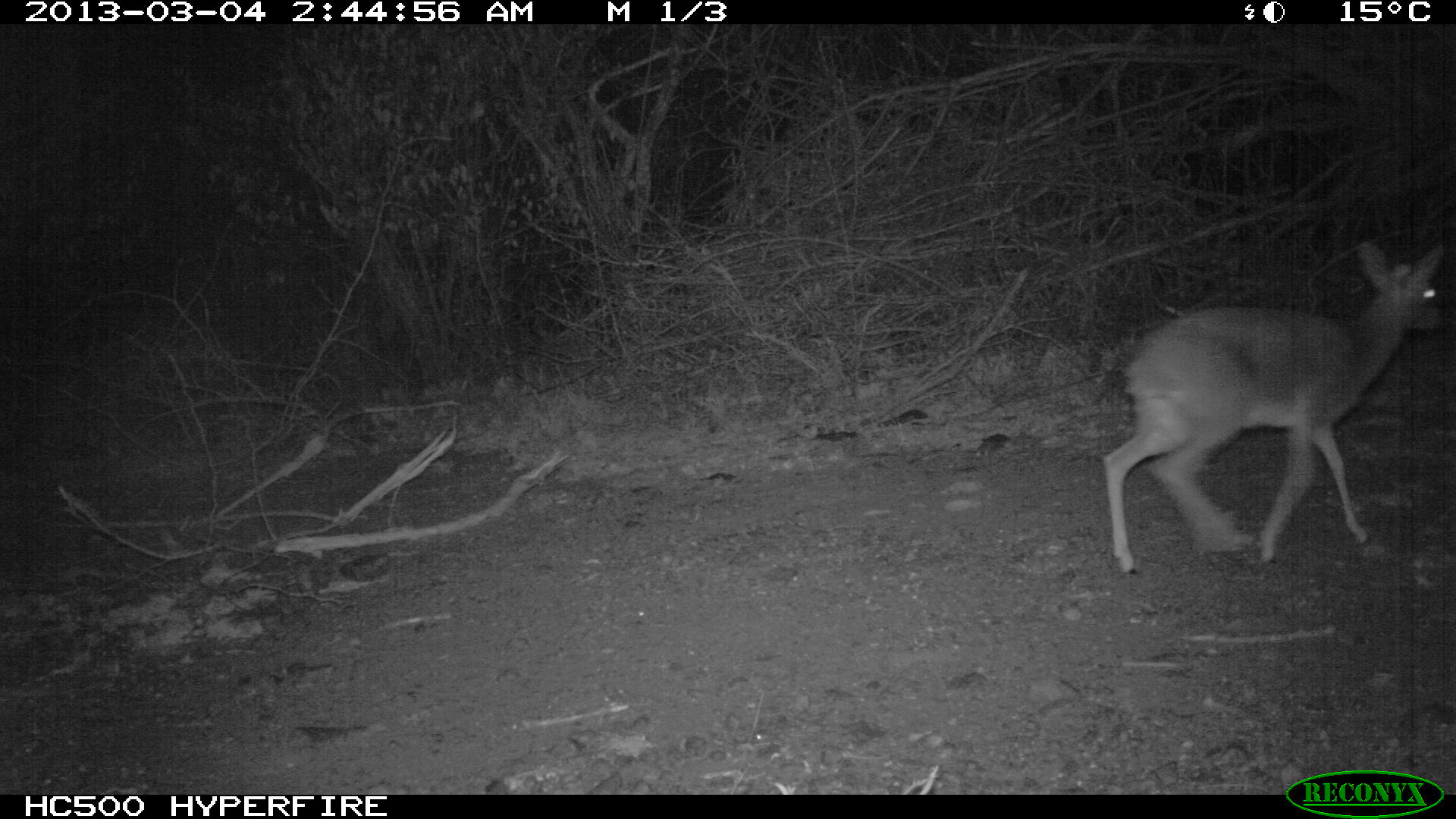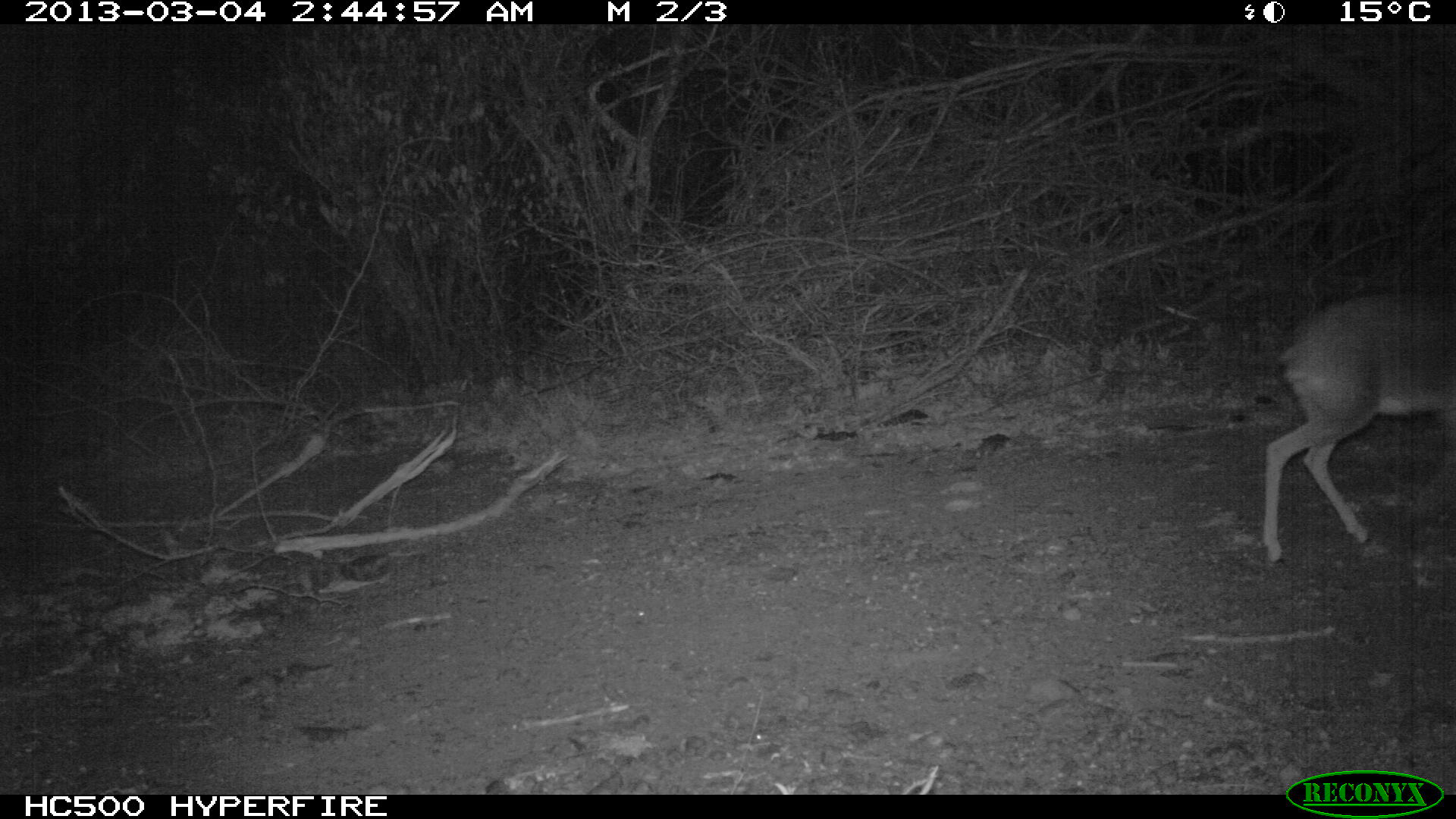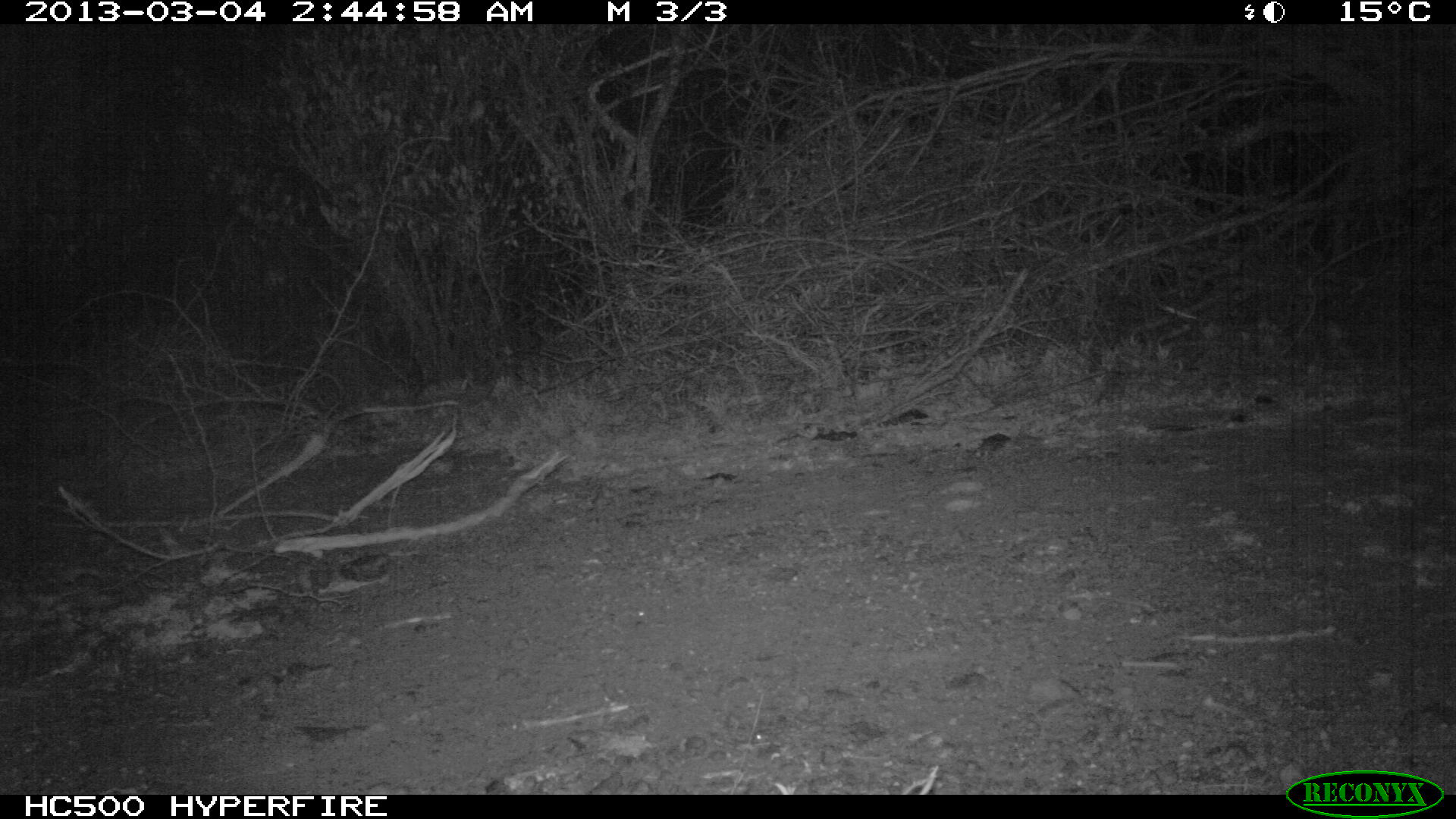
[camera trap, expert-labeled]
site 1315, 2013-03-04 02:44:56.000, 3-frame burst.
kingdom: Animalia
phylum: Chordata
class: Mammalia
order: Artiodactyla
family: Bovidae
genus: Madoqua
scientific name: Madoqua guentheri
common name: günther's dik-dik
Madoqua guentheri (günther's dik-dik), count 1.